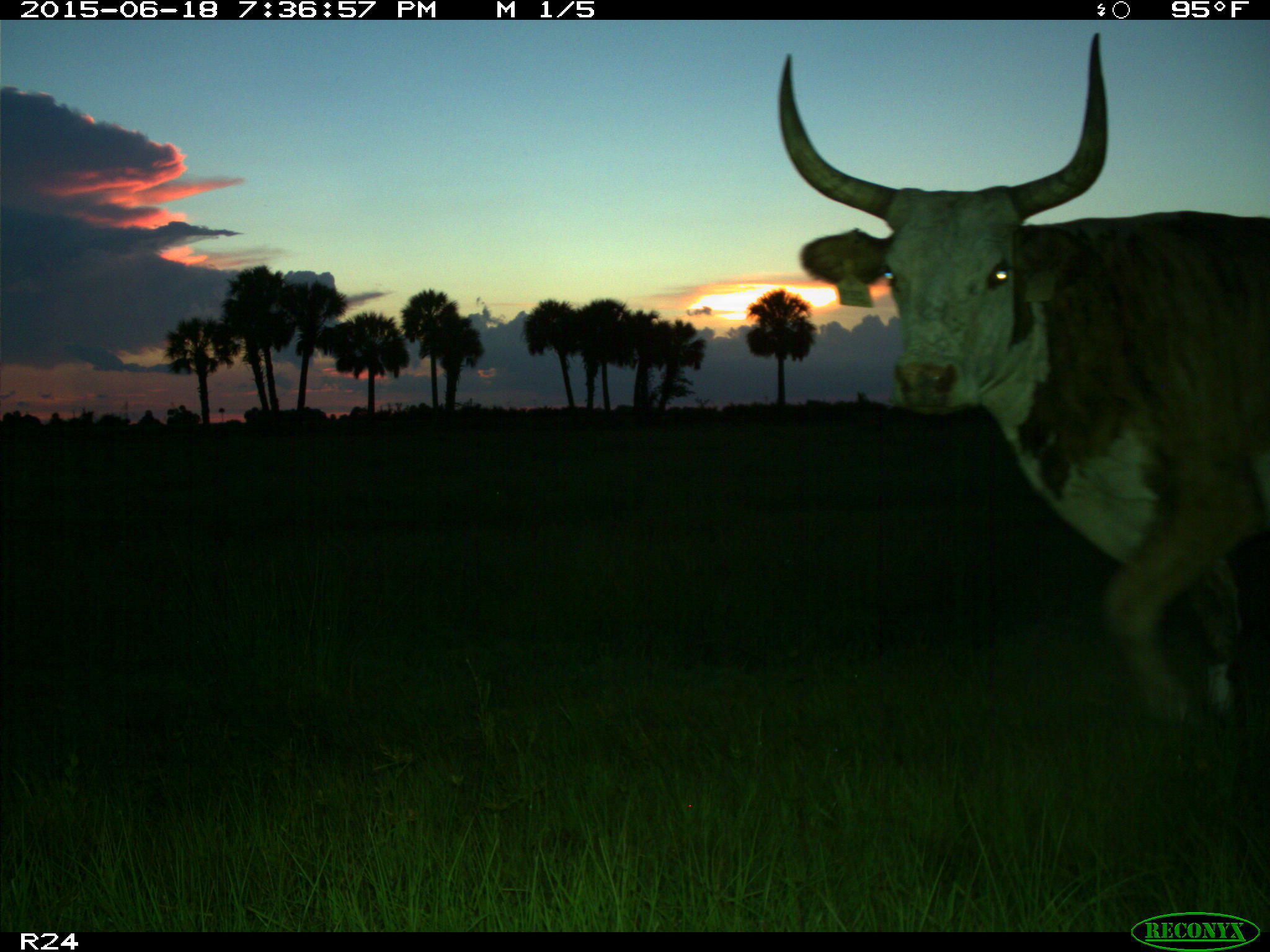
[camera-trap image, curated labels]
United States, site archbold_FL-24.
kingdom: Animalia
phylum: Chordata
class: Mammalia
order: Artiodactyla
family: Bovidae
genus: Bos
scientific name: Bos taurus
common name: domestic cow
Bos taurus (domestic cow).